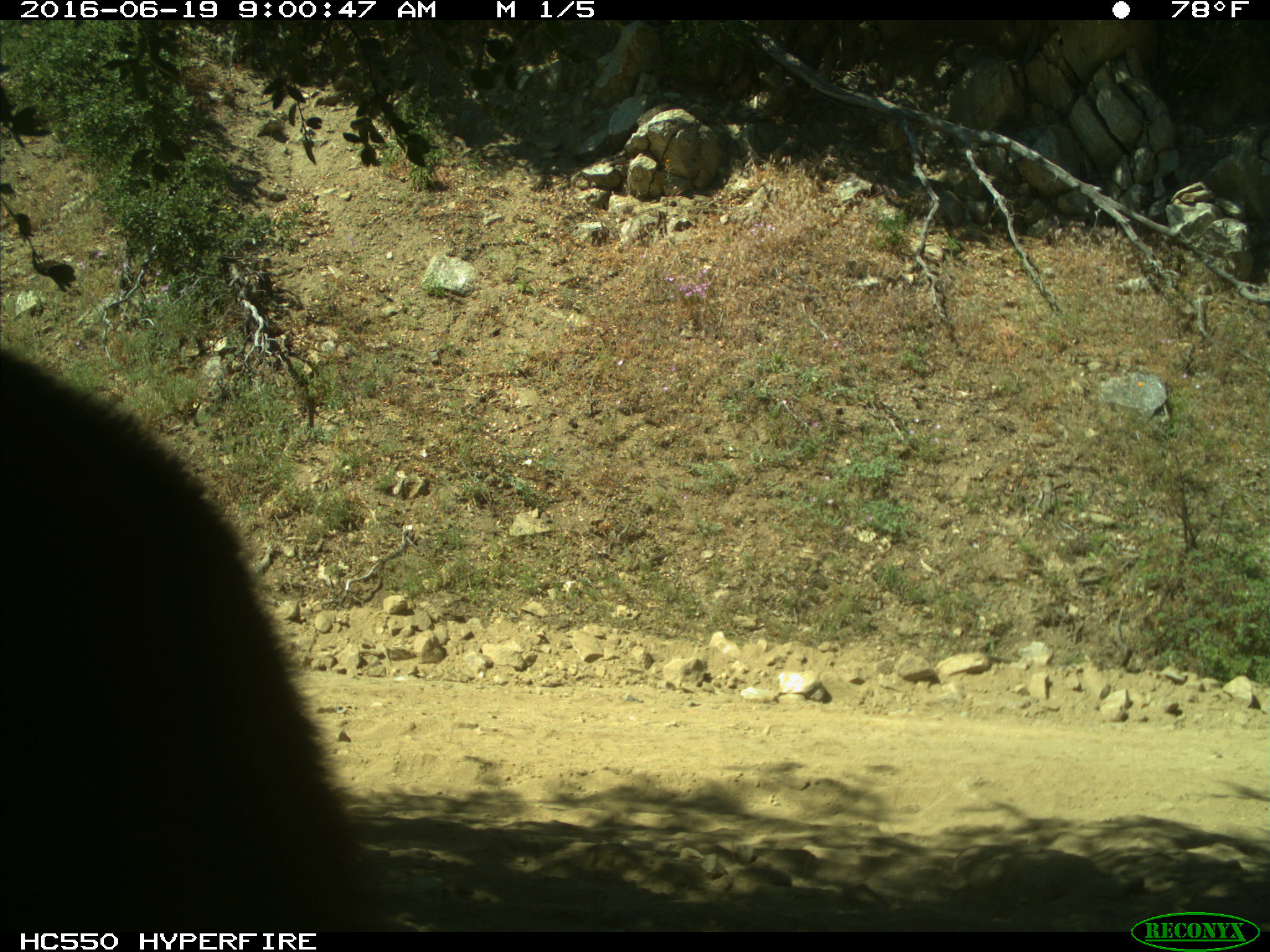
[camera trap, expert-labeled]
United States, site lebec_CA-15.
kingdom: Animalia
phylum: Chordata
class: Mammalia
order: Carnivora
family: Ursidae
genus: Ursus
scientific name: Ursus americanus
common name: american black bear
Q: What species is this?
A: Ursus americanus (american black bear).